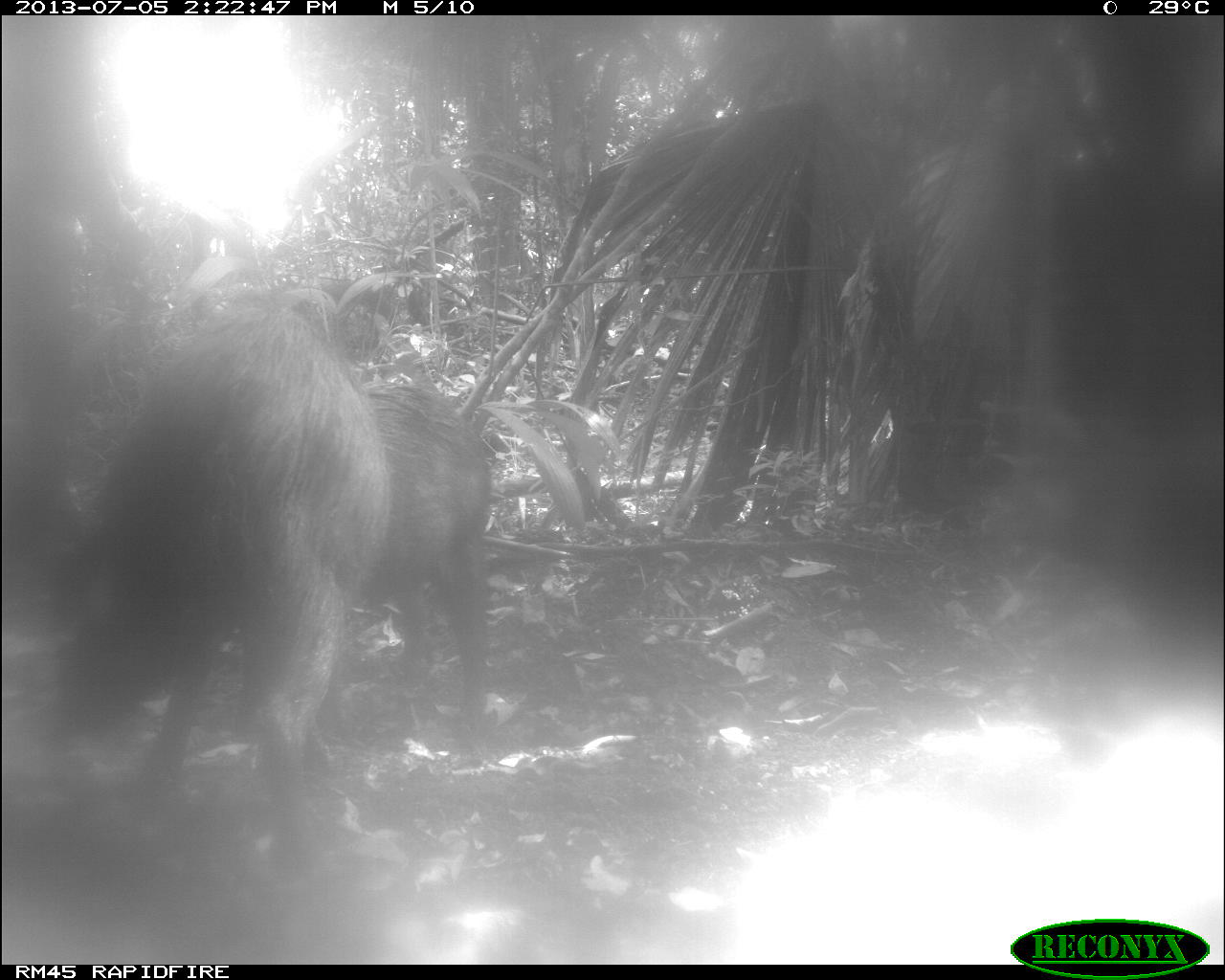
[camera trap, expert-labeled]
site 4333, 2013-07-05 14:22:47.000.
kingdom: Animalia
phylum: Chordata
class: Mammalia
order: Artiodactyla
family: Tayassuidae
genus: Tayassu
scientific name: Tayassu pecari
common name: white-lipped peccary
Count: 3.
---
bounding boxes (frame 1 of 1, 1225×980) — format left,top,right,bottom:
tayassu pecari: 52,303,387,882; 341,382,495,725